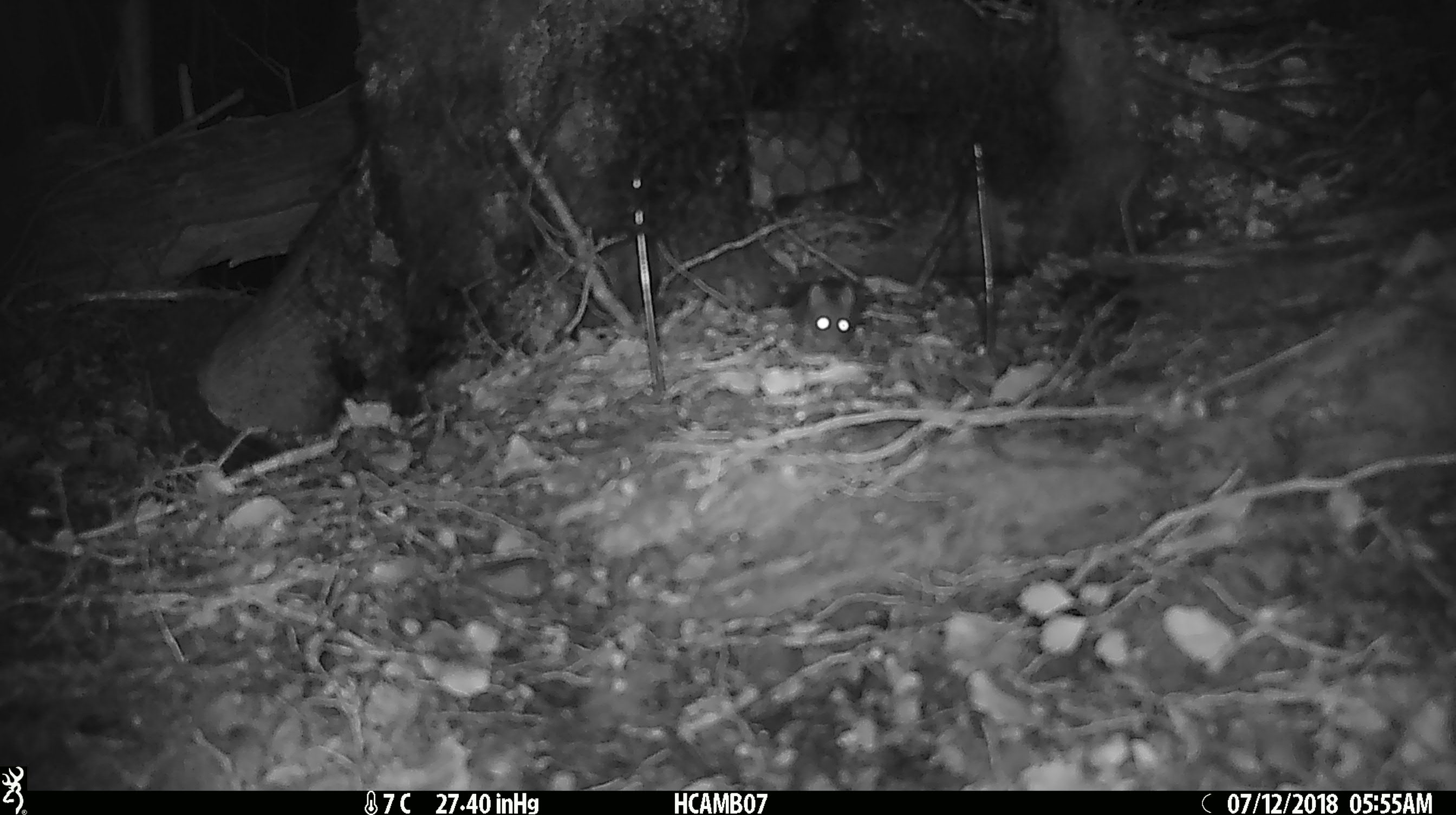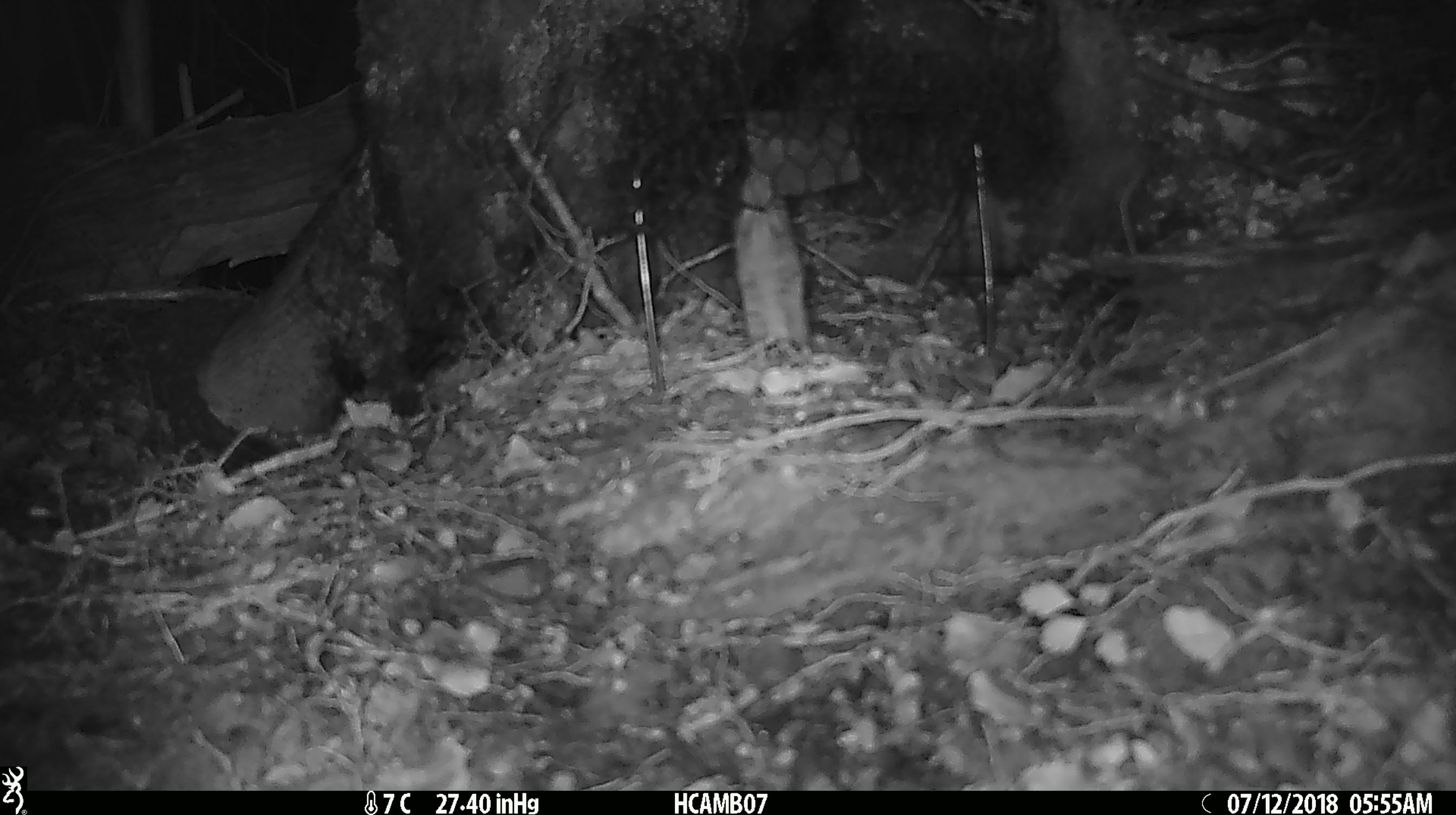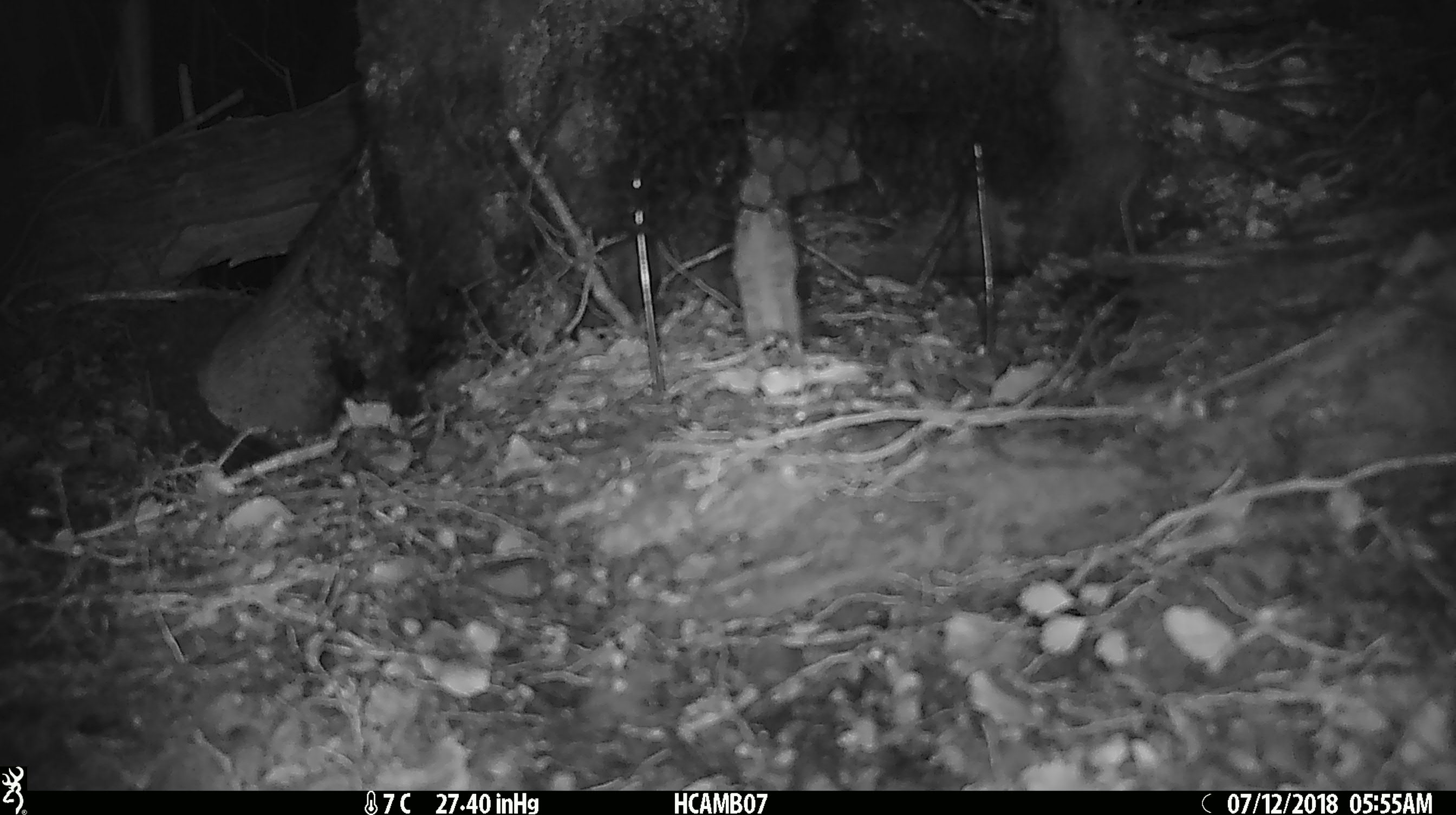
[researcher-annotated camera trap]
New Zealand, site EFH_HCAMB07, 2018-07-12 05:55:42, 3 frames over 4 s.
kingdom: Animalia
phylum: Chordata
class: Mammalia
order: Rodentia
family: Muridae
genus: Mus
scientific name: Mus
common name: mouse